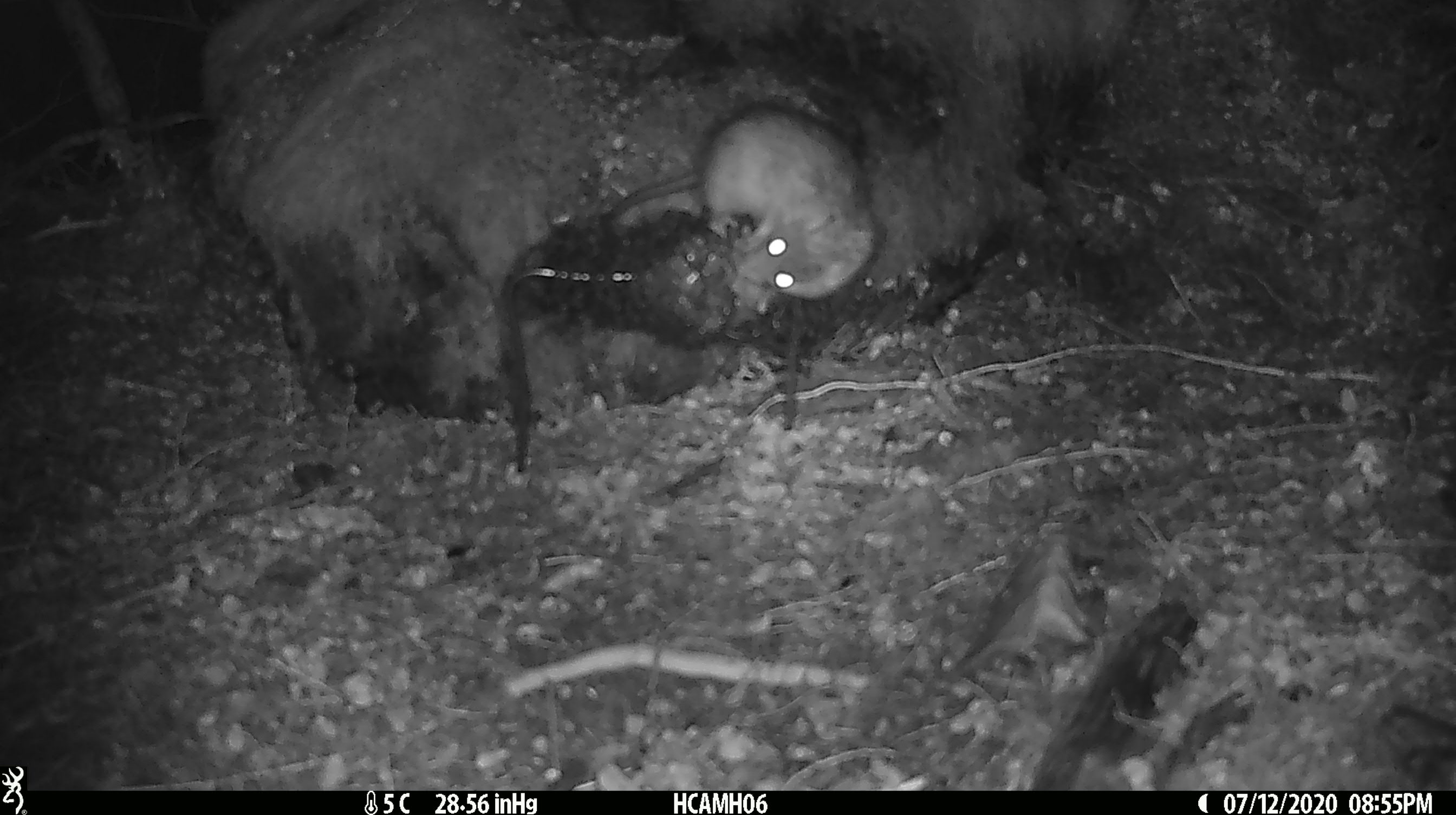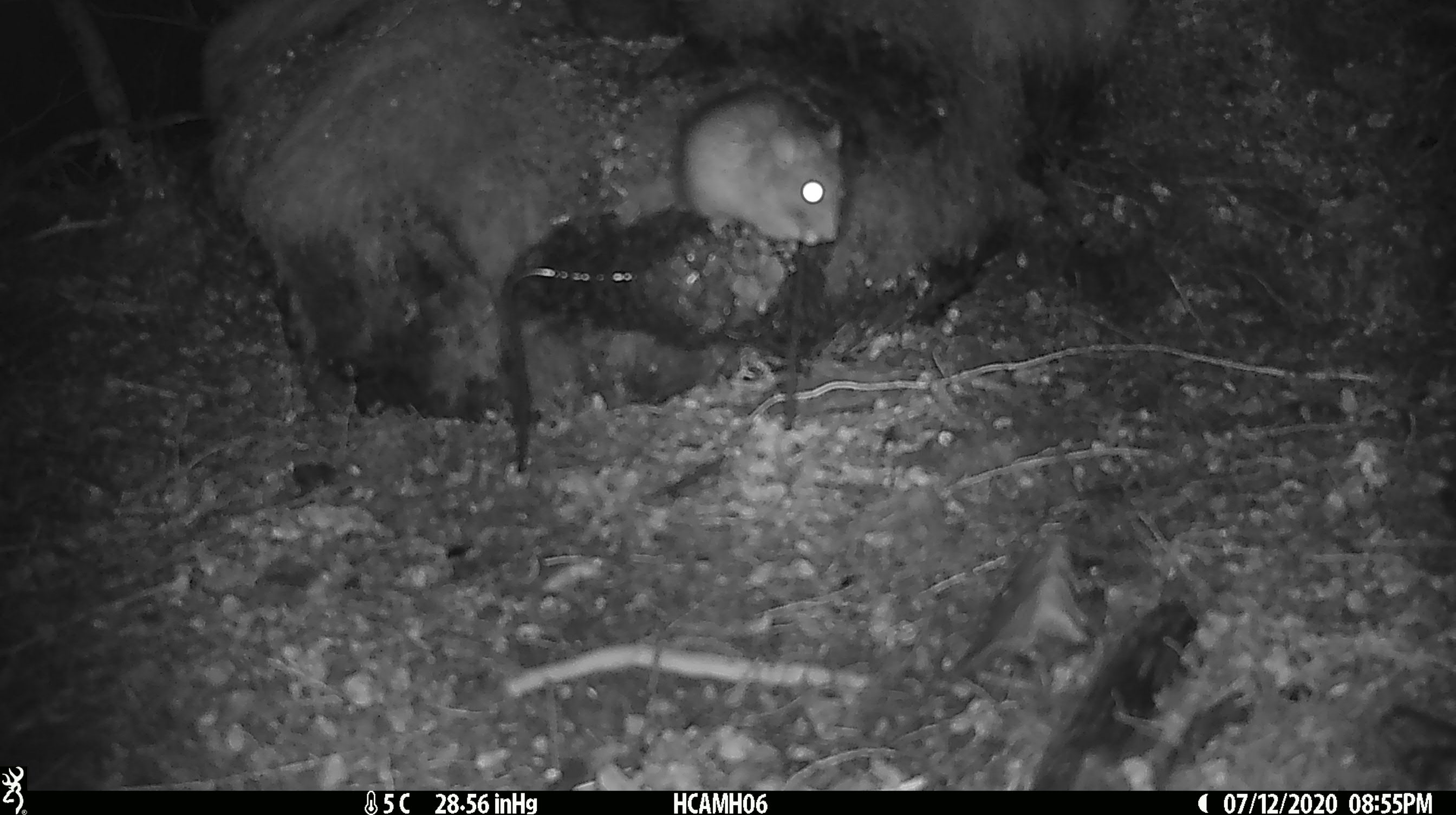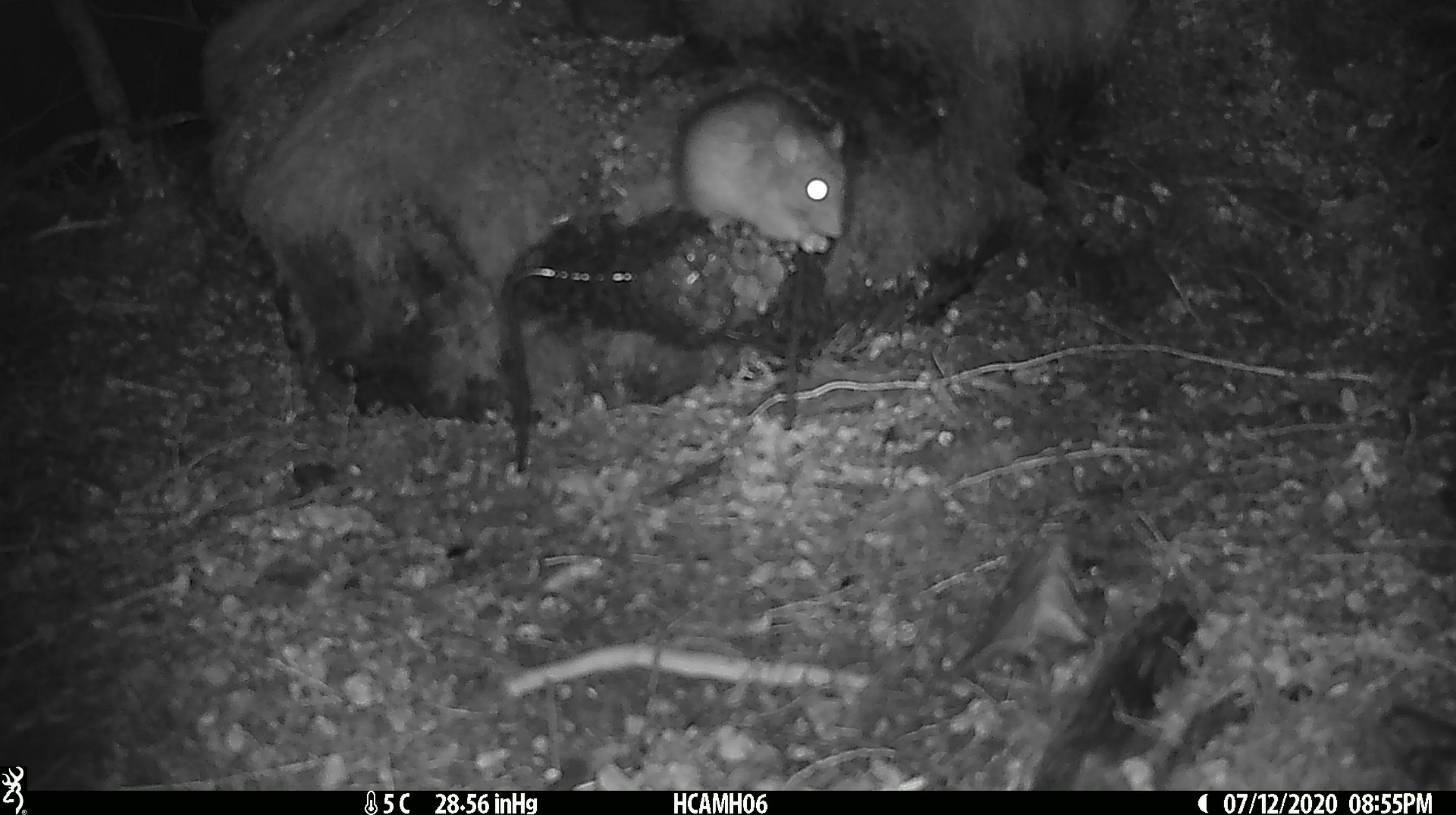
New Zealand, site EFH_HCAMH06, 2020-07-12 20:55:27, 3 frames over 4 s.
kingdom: Animalia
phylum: Chordata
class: Mammalia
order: Rodentia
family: Muridae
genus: Rattus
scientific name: Rattus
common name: rat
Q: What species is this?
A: Rat (Rattus).